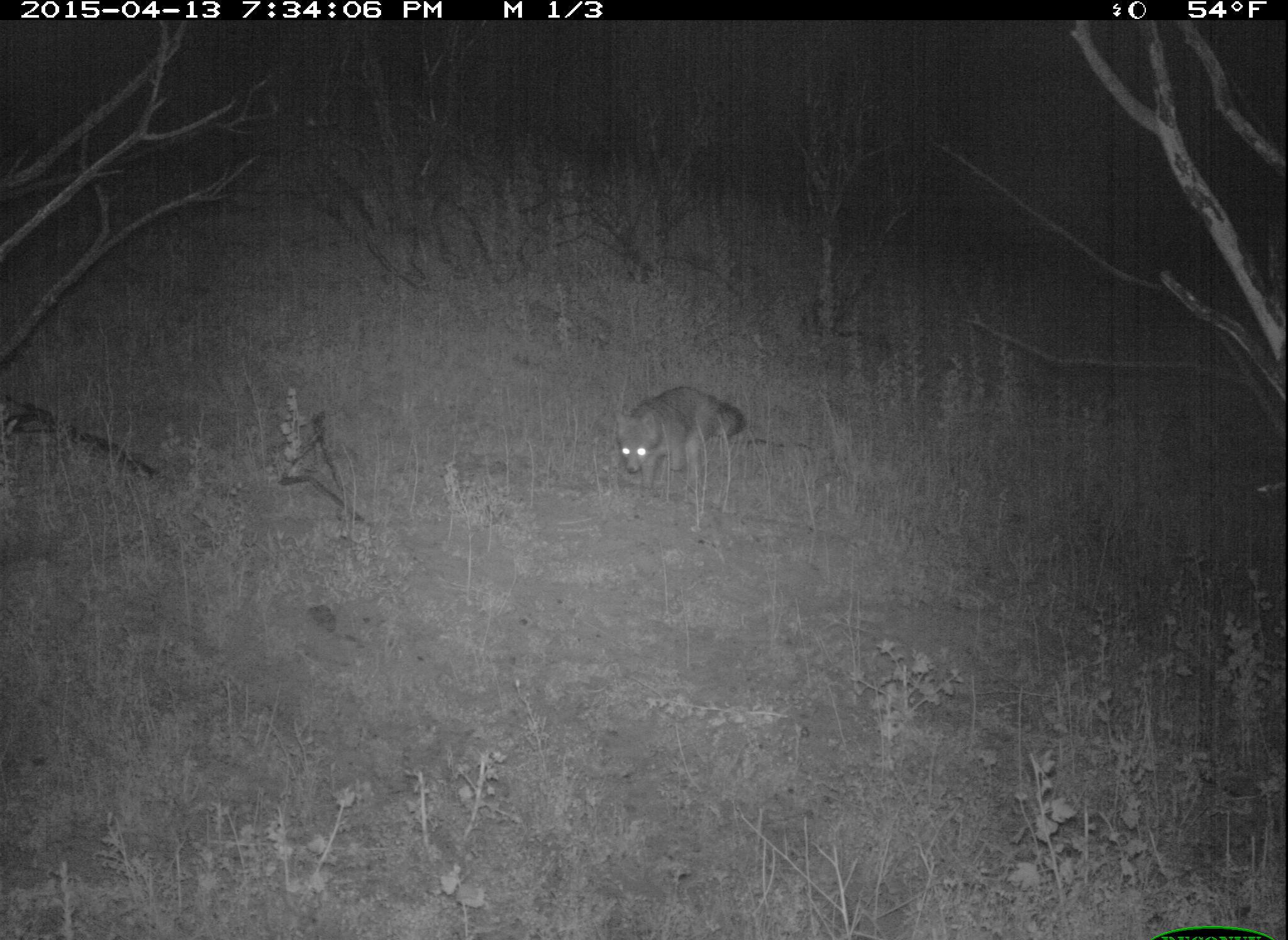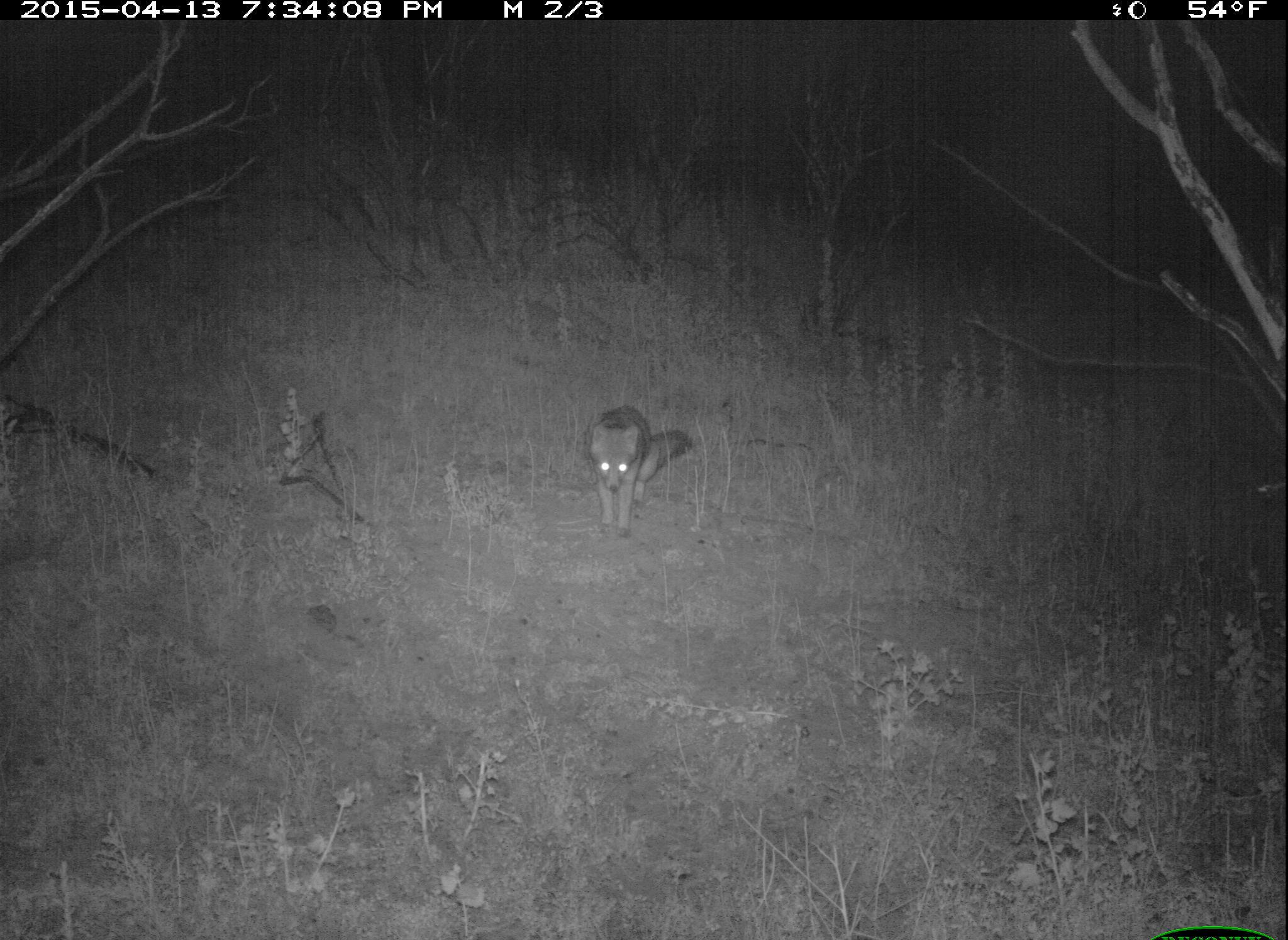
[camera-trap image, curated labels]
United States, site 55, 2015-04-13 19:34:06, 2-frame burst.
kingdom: Animalia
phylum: Chordata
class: Mammalia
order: Carnivora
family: Canidae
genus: Urocyon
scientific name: Urocyon cinereoargenteus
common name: gray fox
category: fox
Fox (gray fox) (Urocyon cinereoargenteus).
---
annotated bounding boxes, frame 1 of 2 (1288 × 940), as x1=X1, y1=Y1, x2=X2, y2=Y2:
fox: x1=613, y1=385, x2=745, y2=492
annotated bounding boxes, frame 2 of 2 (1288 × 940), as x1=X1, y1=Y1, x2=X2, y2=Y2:
fox: x1=585, y1=403, x2=695, y2=539